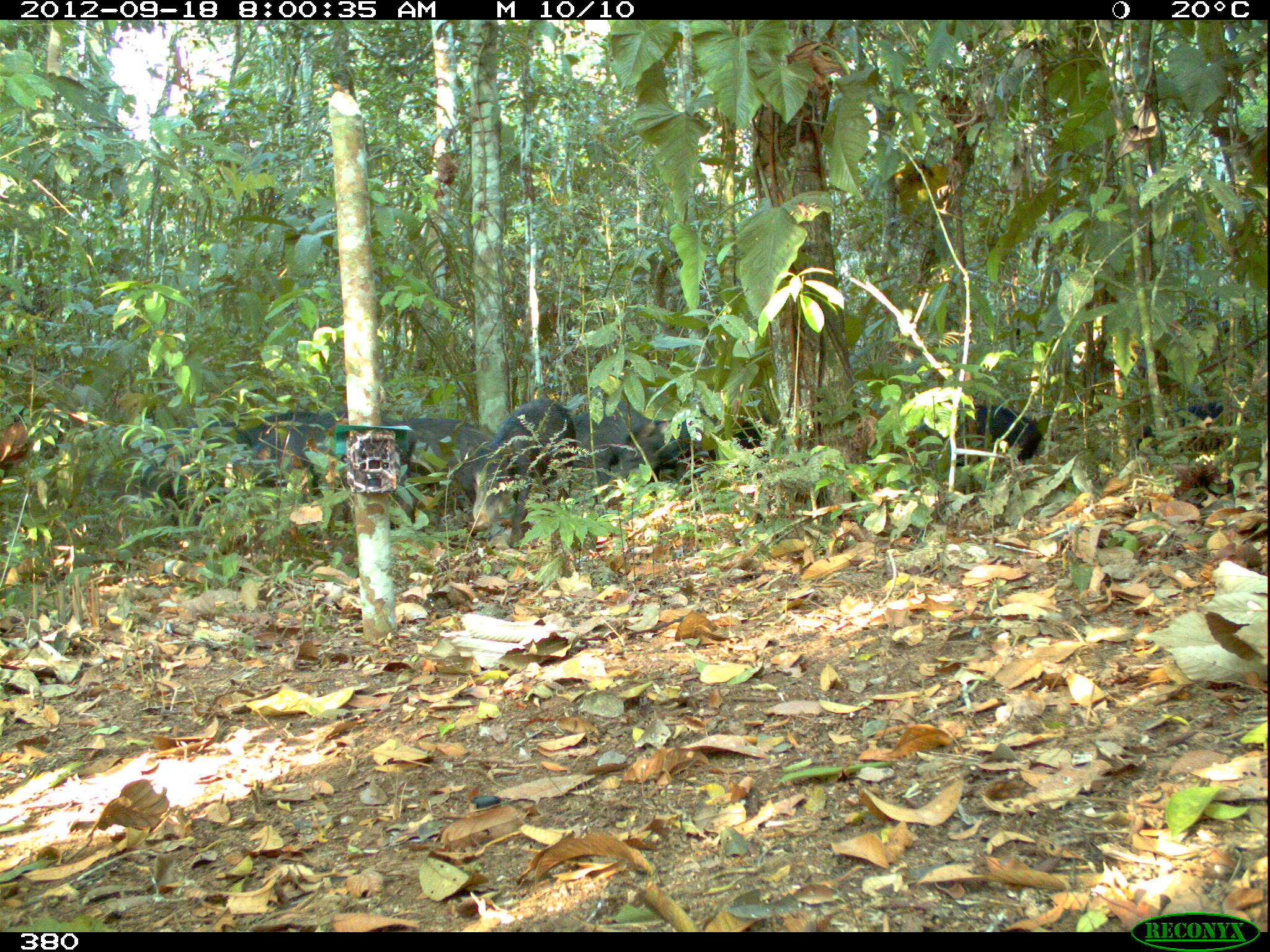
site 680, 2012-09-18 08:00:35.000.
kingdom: Animalia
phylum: Chordata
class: Mammalia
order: Artiodactyla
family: Tayassuidae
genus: Tayassu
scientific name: Tayassu pecari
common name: white-lipped peccary